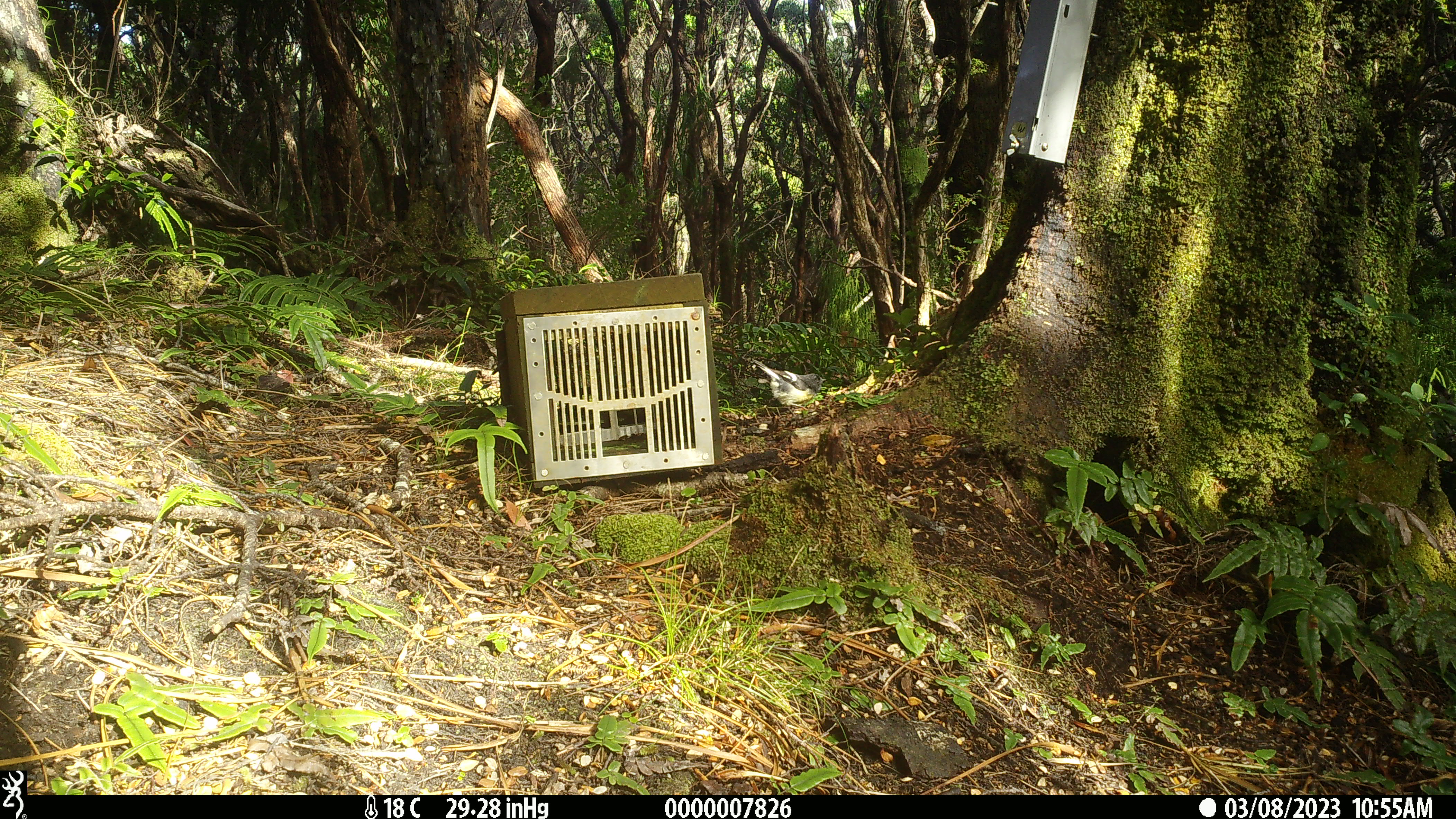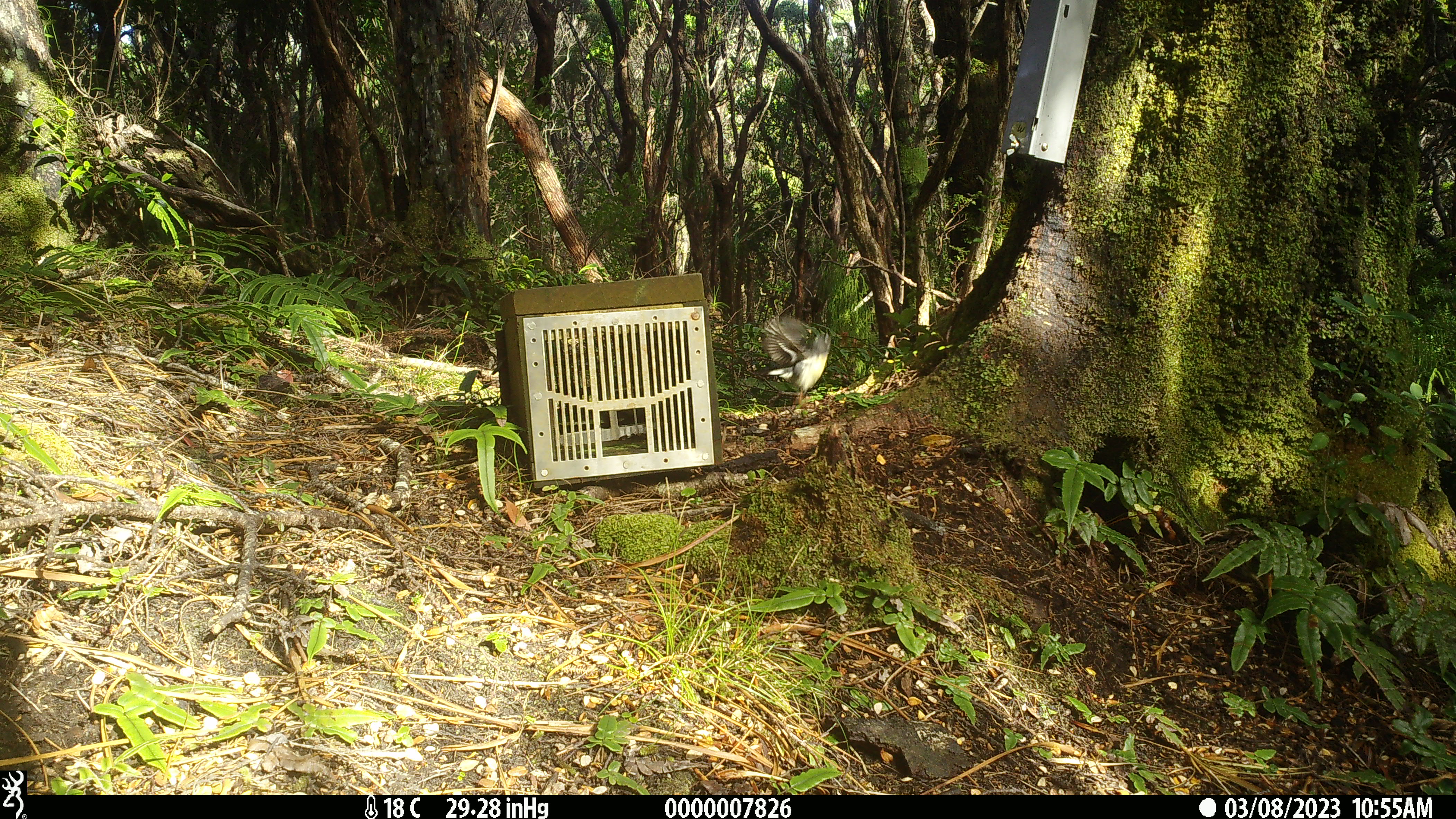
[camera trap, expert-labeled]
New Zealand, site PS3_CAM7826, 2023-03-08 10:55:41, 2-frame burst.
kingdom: Animalia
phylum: Chordata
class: Aves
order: Passeriformes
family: Petroicidae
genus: Petroica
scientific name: Petroica macrocephala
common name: tomtit